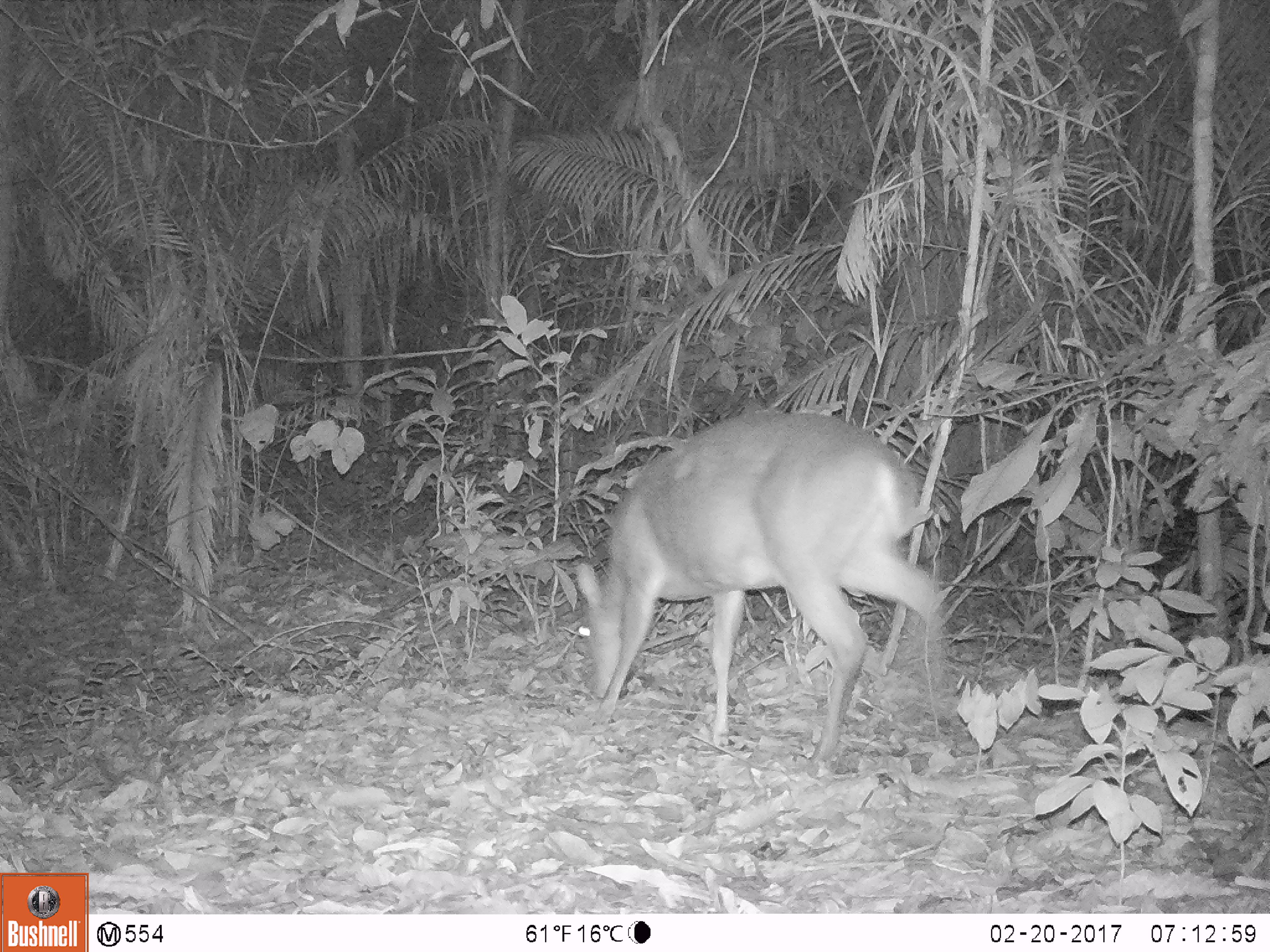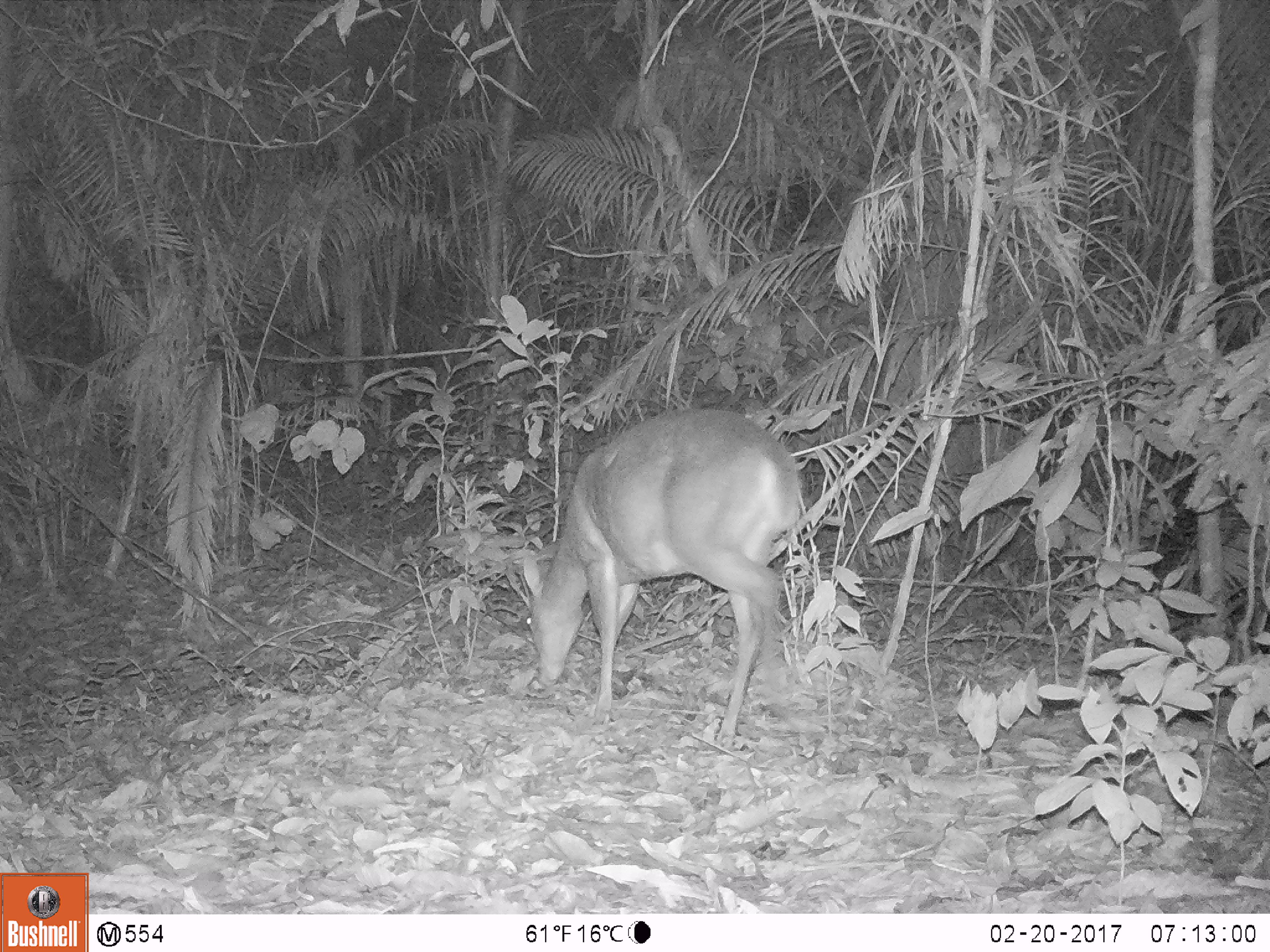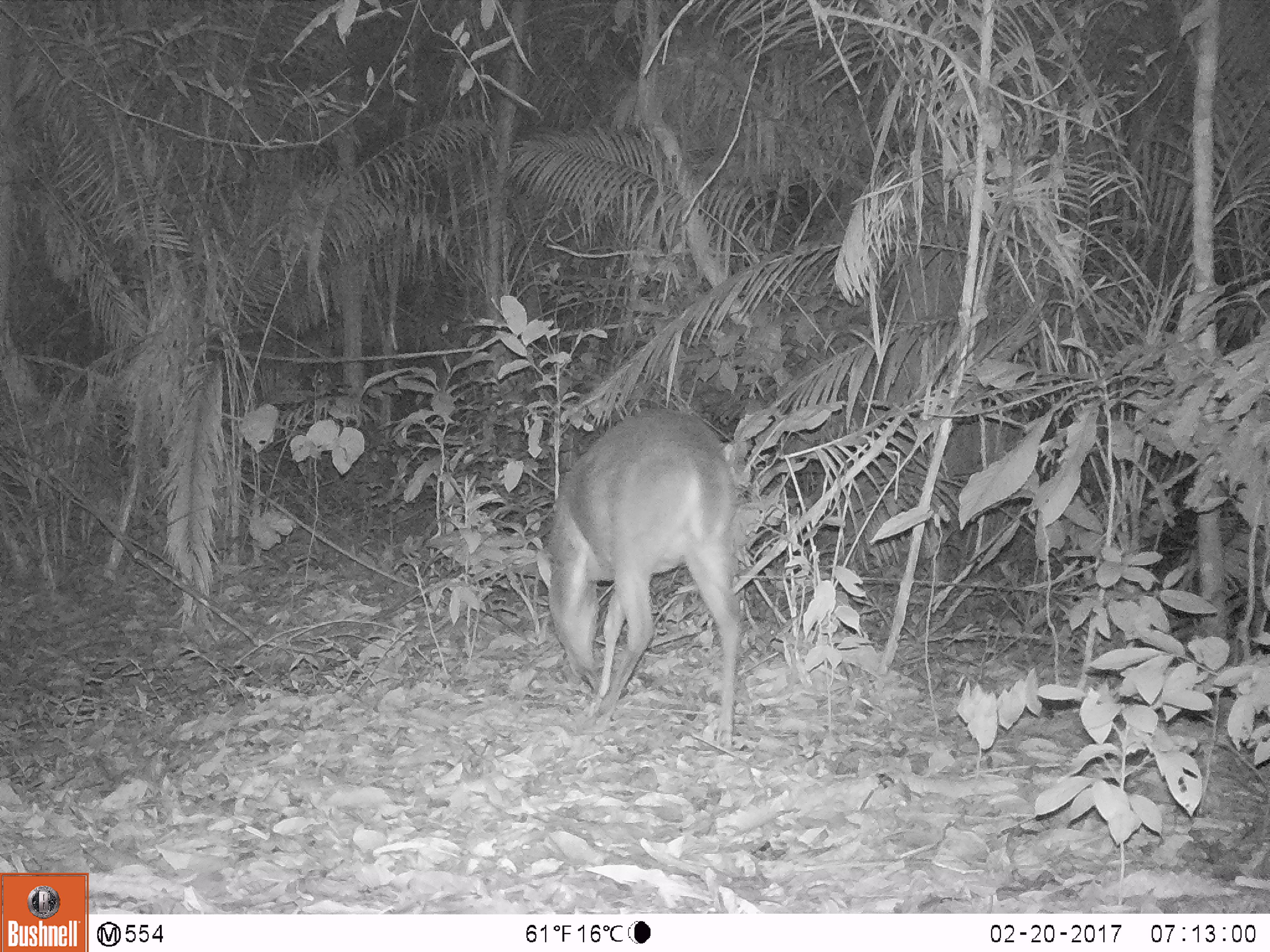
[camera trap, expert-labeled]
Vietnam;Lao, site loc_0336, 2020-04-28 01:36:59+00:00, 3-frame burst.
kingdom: Animalia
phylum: Chordata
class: Mammalia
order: Artiodactyla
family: Cervidae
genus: Muntiacus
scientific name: Muntiacus vuquangensis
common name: large-antlered muntjac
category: large antlered muntjac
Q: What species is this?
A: Large antlered muntjac (large-antlered muntjac) (Muntiacus vuquangensis).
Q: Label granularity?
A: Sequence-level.